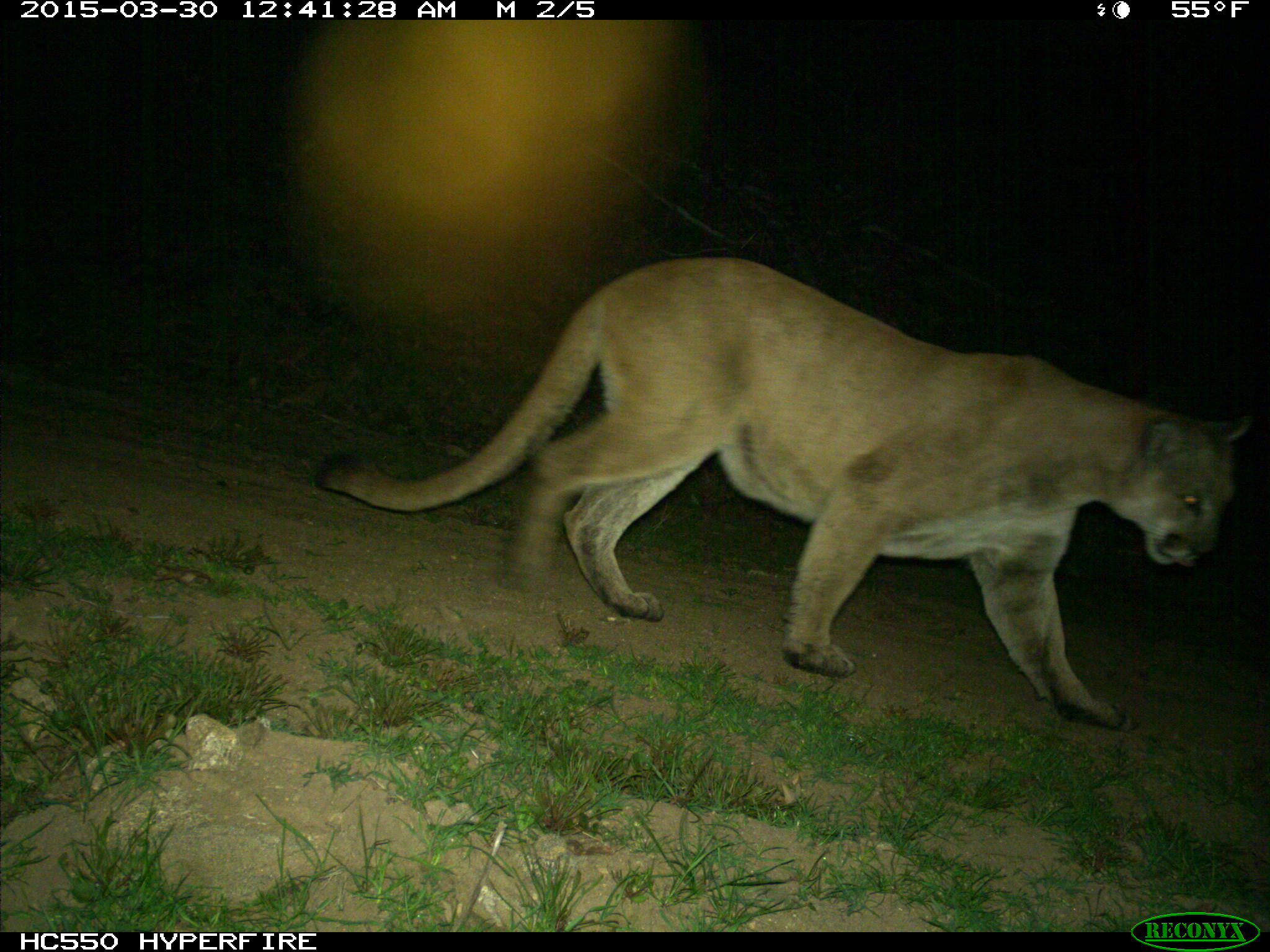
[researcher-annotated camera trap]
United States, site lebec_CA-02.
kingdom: Animalia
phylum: Chordata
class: Mammalia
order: Carnivora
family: Felidae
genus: Puma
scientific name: Puma concolor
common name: mountain lion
Puma concolor (mountain lion).